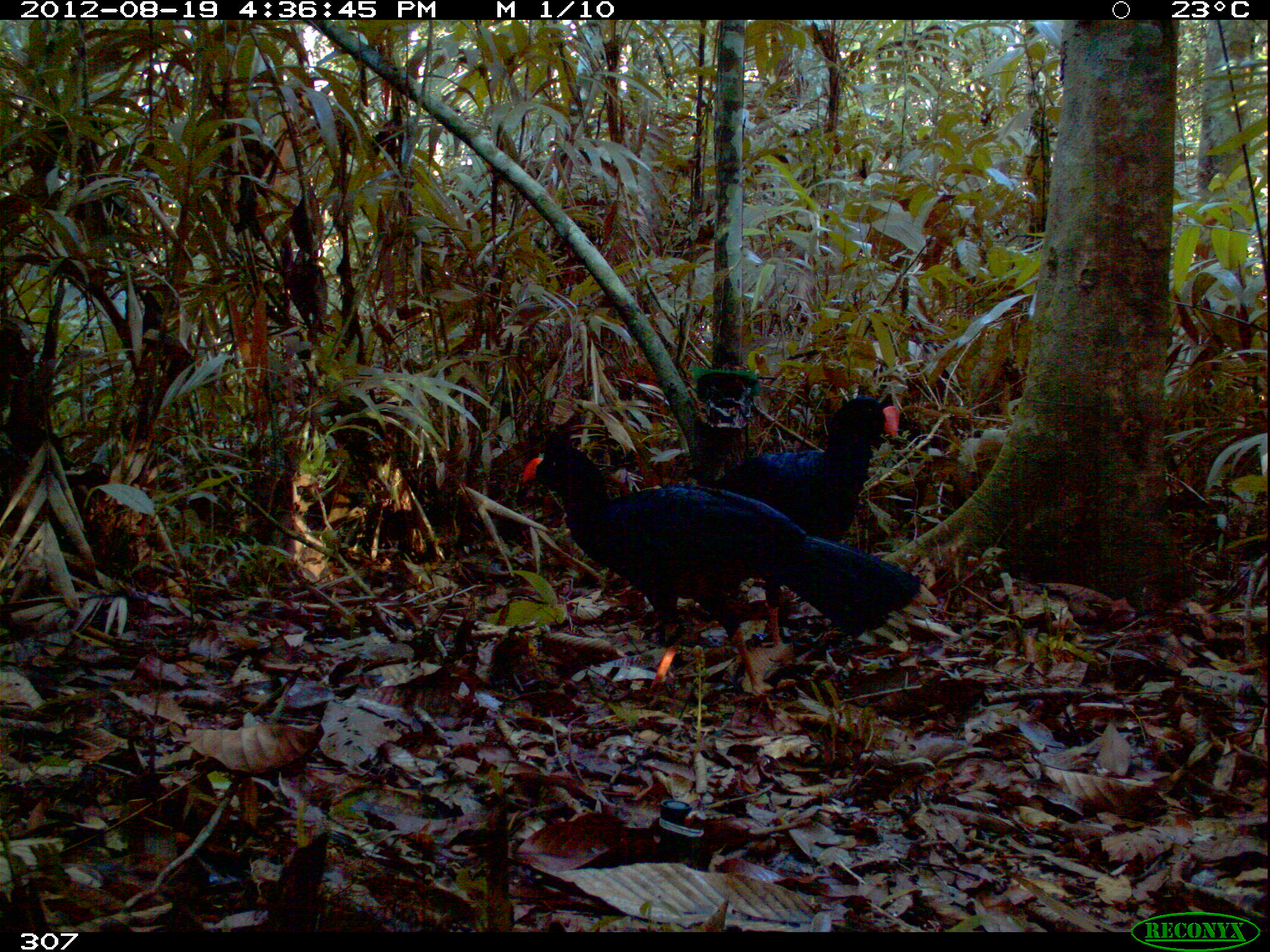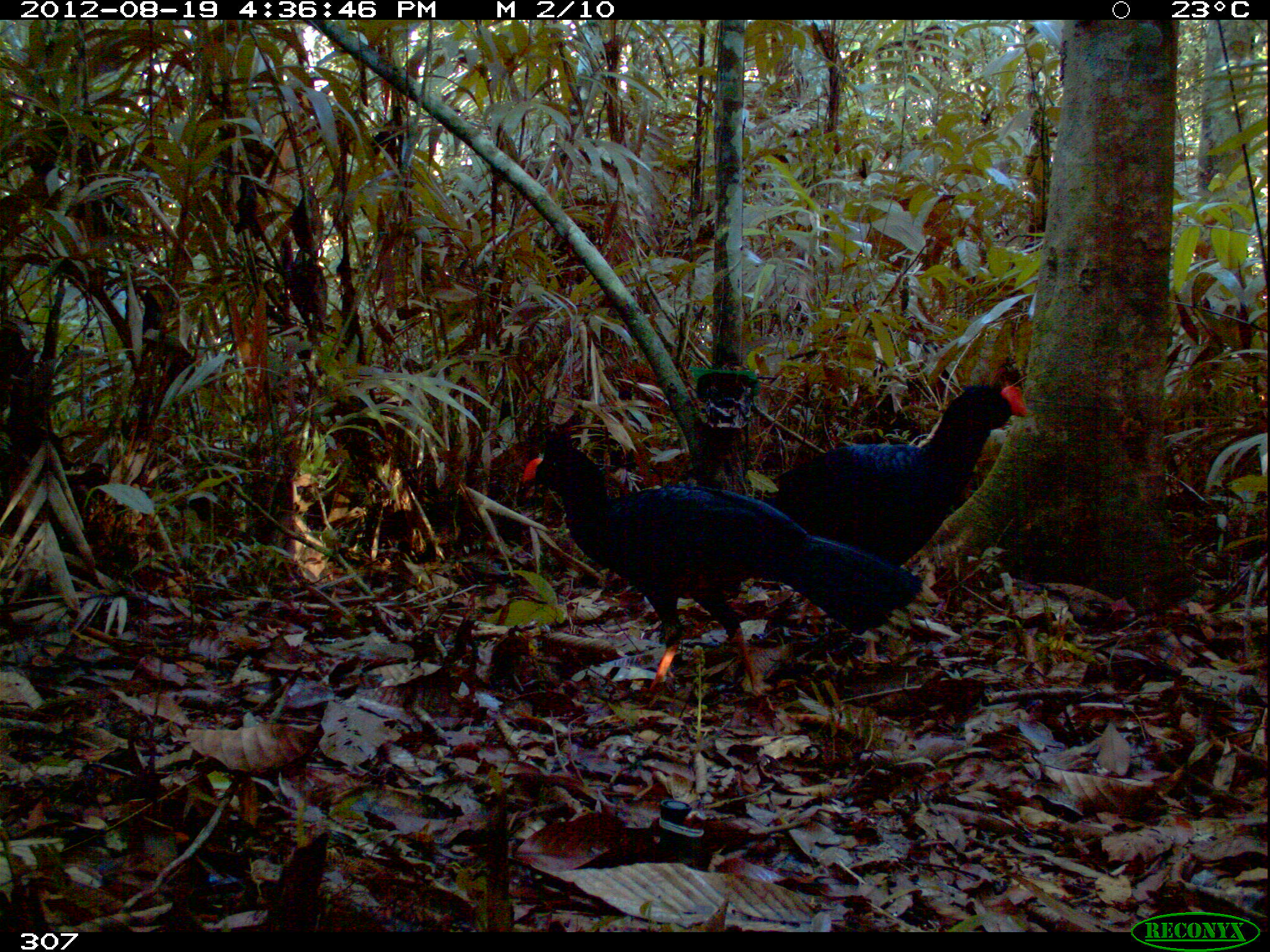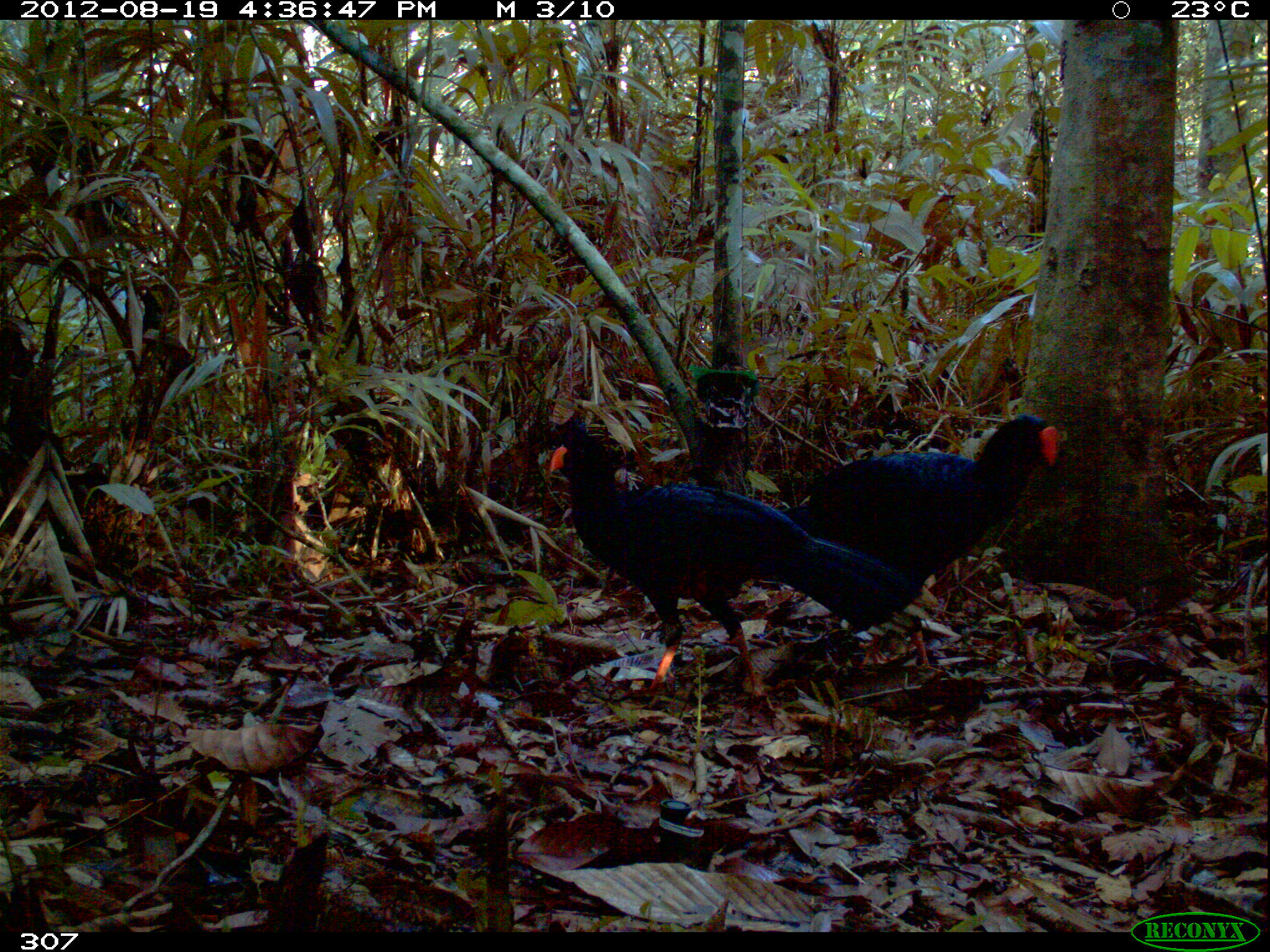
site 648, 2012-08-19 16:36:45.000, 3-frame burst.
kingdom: Animalia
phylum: Chordata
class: Aves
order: Galliformes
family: Cracidae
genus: Mitu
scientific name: Mitu tuberosum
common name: razor-billed curassow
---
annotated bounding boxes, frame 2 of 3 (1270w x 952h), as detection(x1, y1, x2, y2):
mitu tuberosum: detection(520, 440, 921, 710); detection(746, 380, 1029, 664)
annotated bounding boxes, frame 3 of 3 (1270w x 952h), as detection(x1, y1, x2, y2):
mitu tuberosum: detection(542, 427, 923, 703); detection(785, 412, 1060, 673)